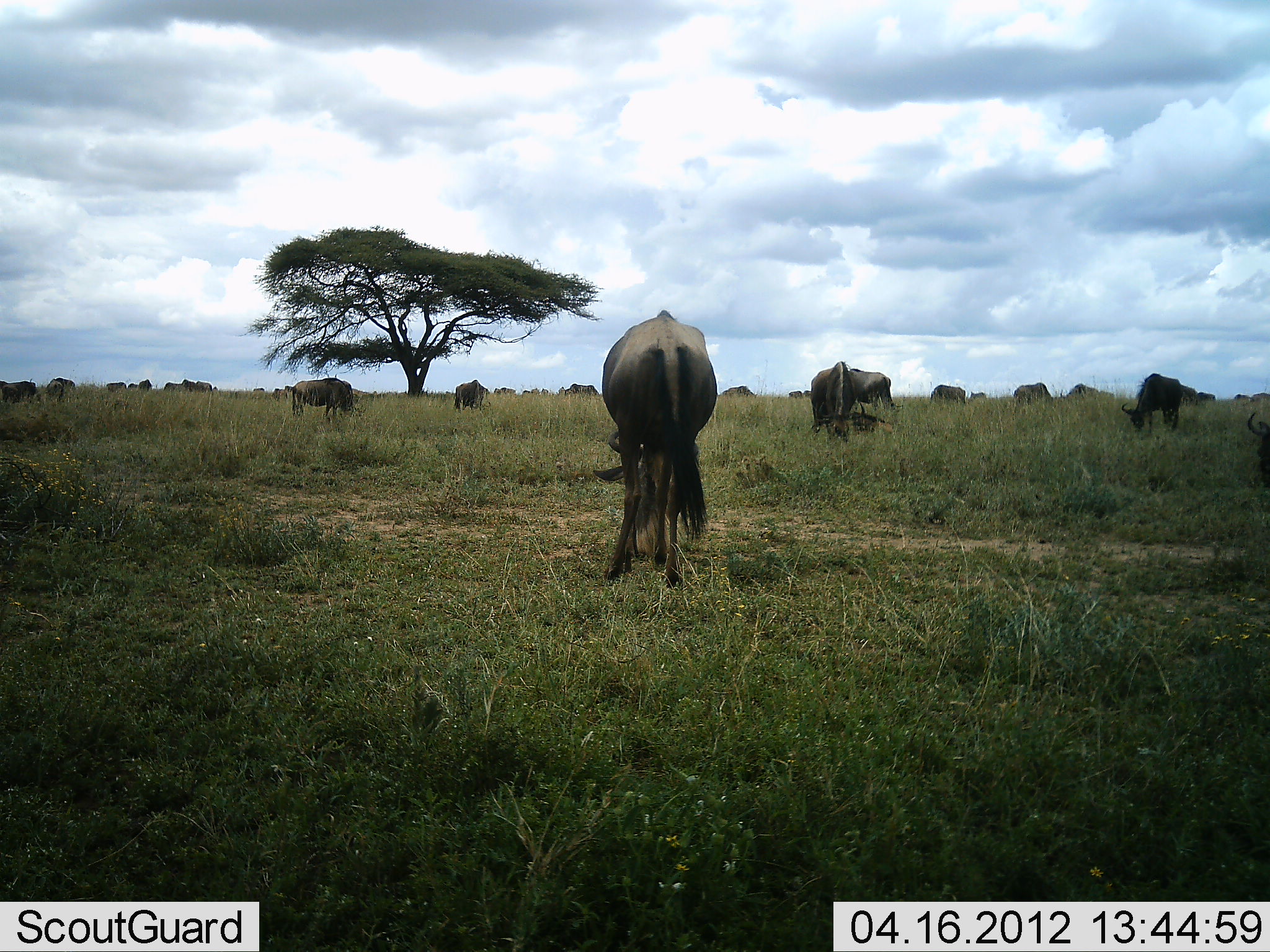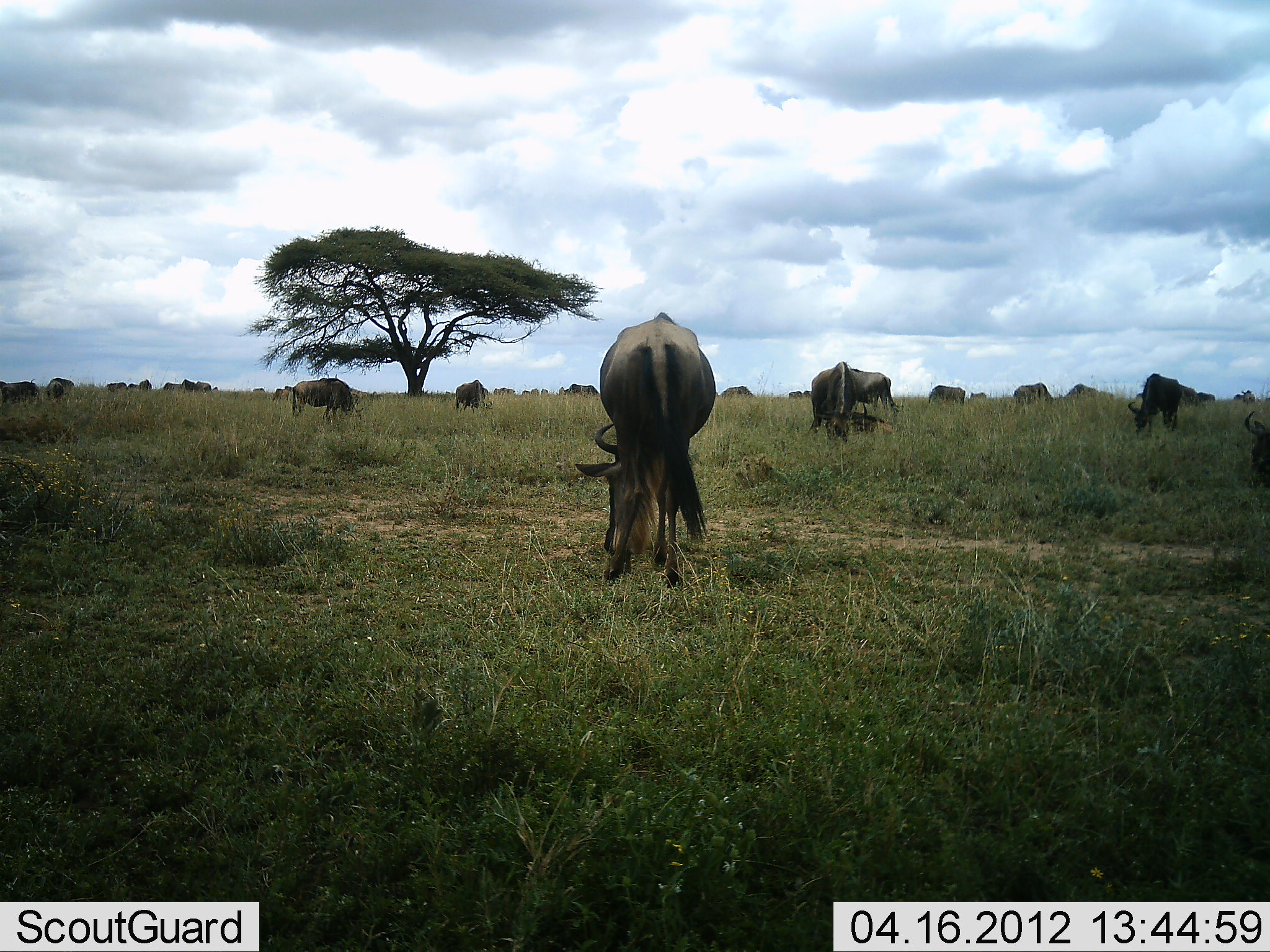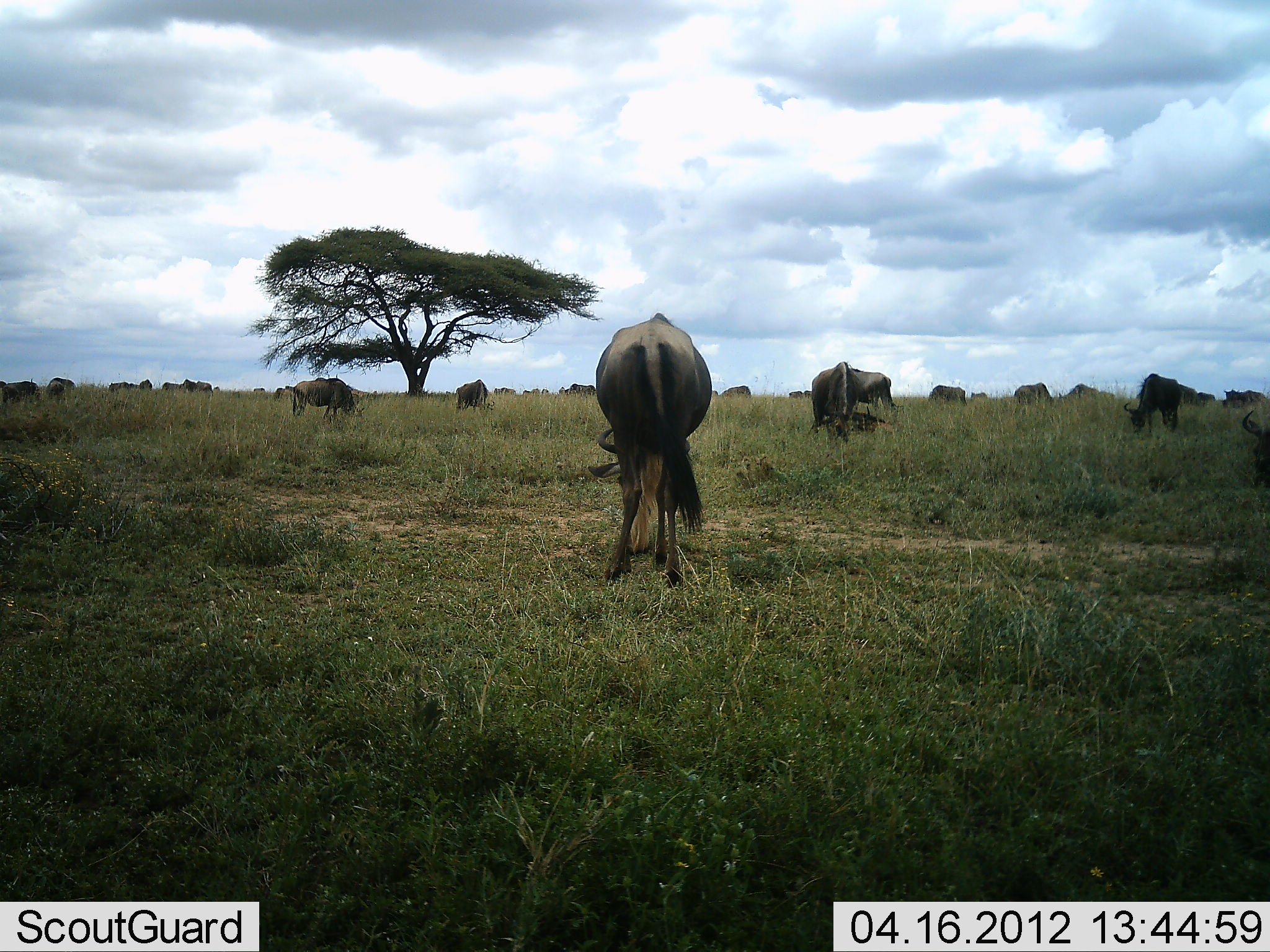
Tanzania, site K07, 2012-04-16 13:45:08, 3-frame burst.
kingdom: Animalia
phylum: Chordata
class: Mammalia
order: Artiodactyla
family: Bovidae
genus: Connochaetes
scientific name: Connochaetes taurinus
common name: blue wildebeest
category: wildebeest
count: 11-50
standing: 47%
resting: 18%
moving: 12%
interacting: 0%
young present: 6%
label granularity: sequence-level